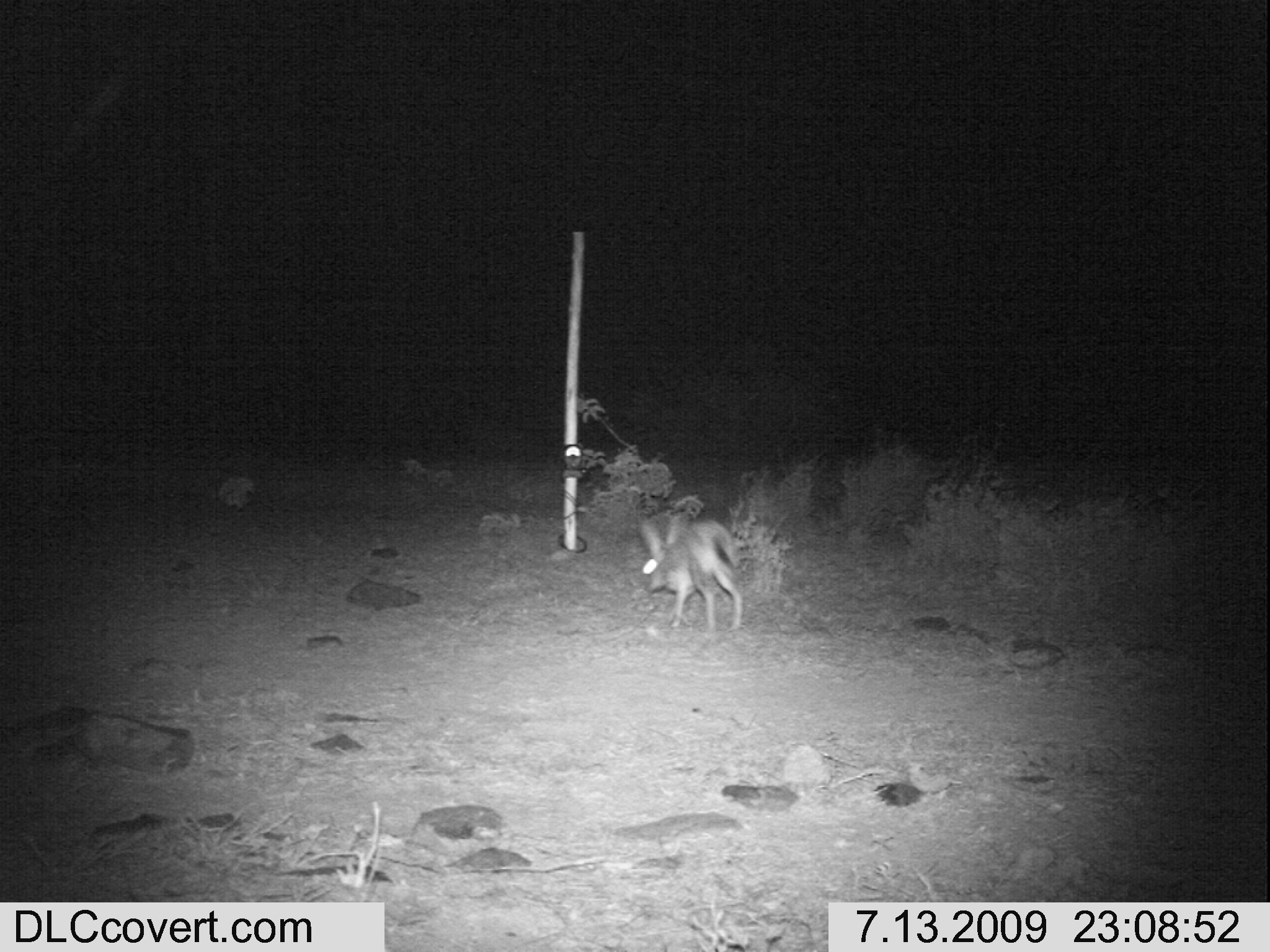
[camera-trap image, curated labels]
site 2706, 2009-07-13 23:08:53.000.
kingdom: Animalia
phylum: Chordata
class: Mammalia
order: Lagomorpha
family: Leporidae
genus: Lepus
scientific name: Lepus saxatilis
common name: scrub hare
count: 1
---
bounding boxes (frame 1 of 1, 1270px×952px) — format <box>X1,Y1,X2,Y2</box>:
lepus saxatilis: <box>640,514,743,632</box>